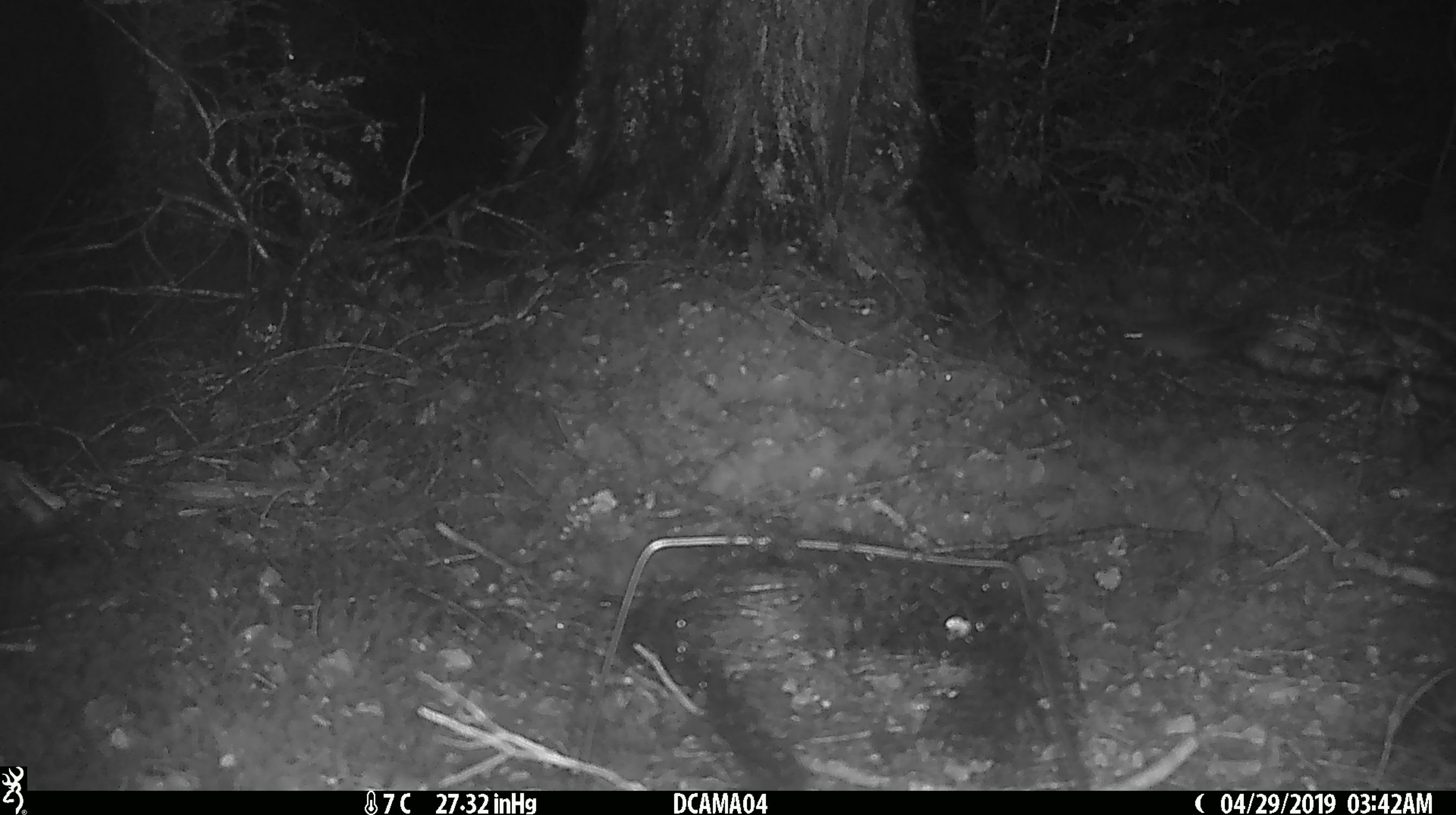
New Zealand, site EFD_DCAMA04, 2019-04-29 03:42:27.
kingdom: Animalia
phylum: Chordata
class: Mammalia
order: Rodentia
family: Muridae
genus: Mus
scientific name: Mus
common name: mouse